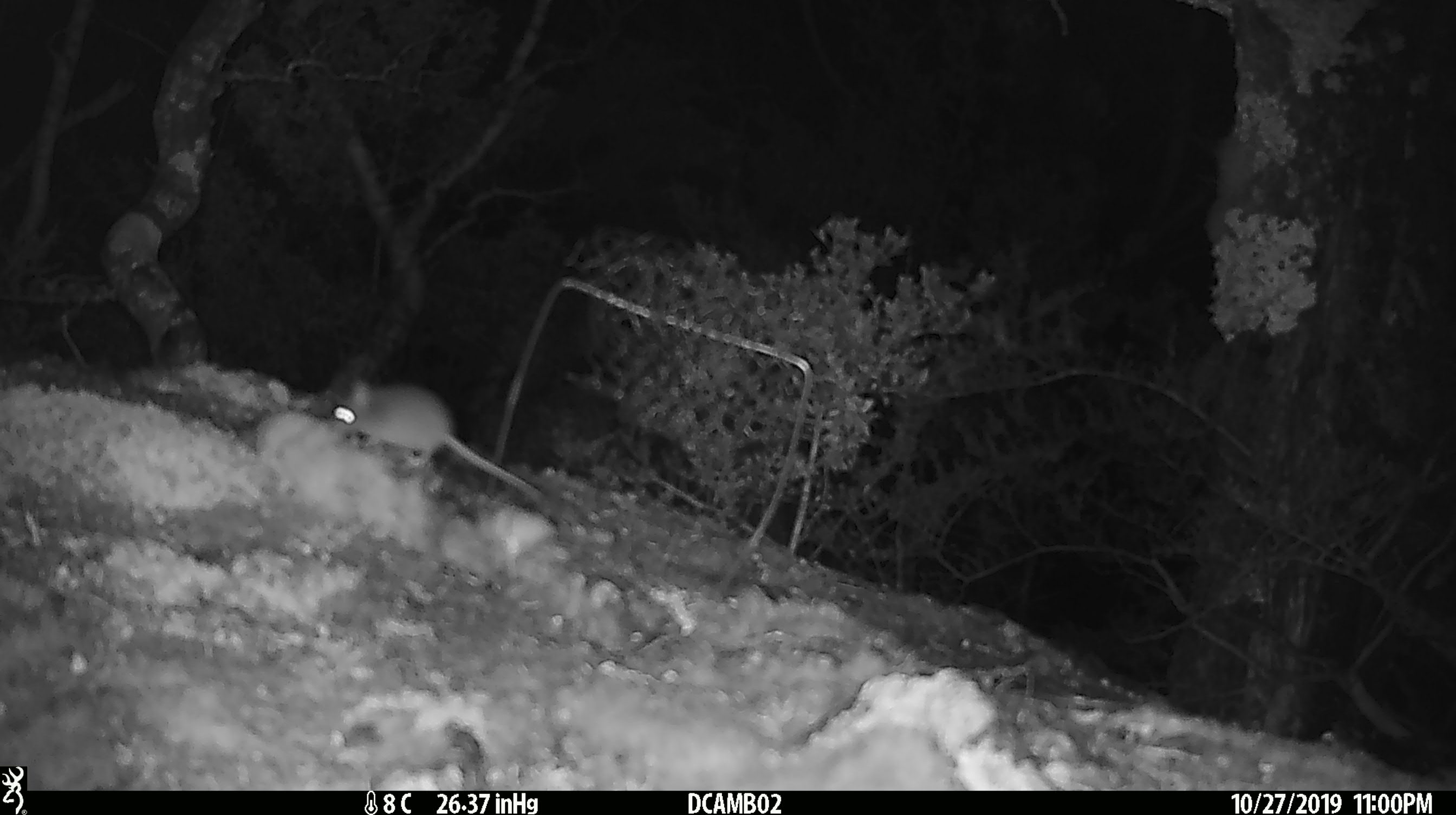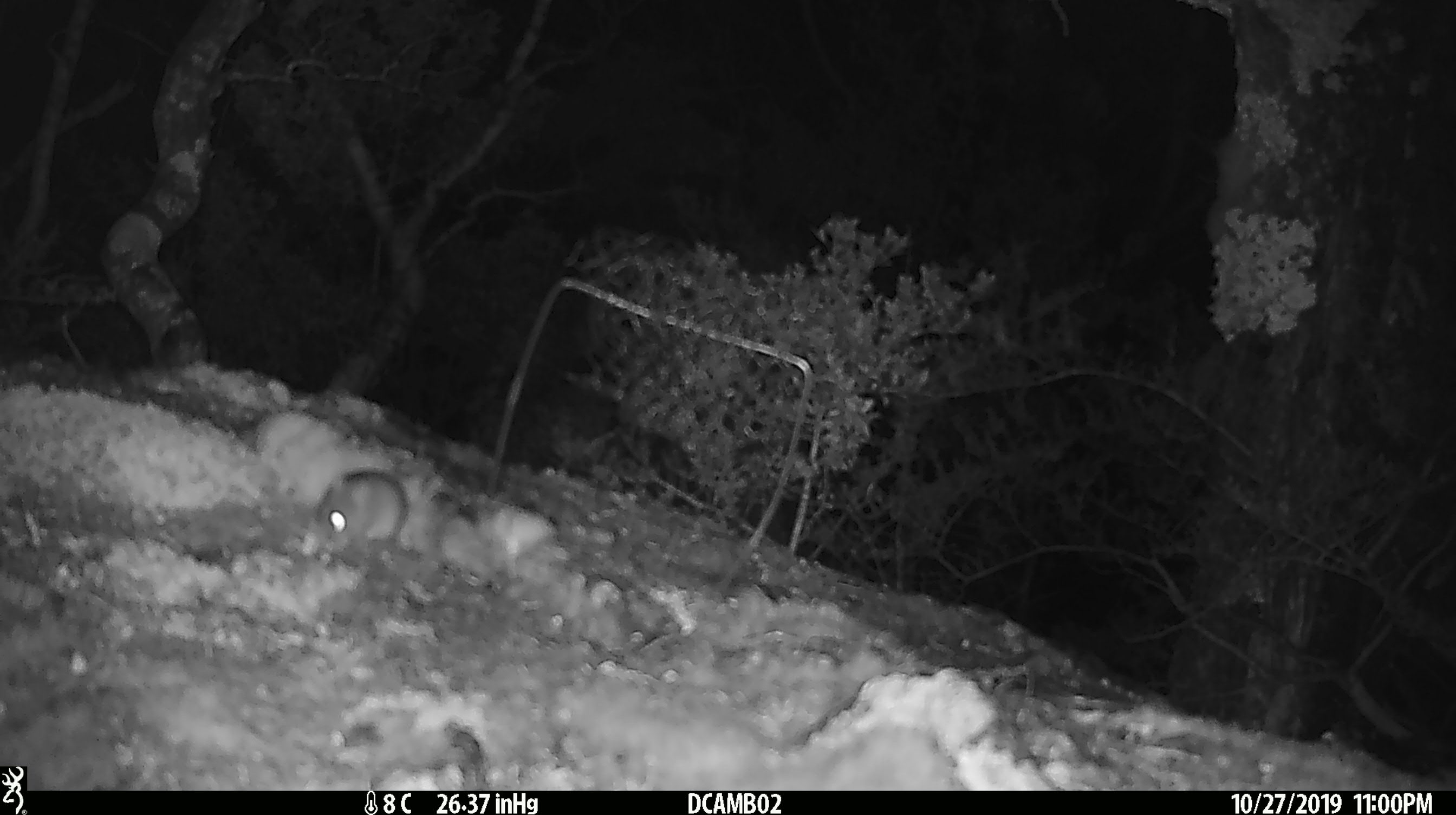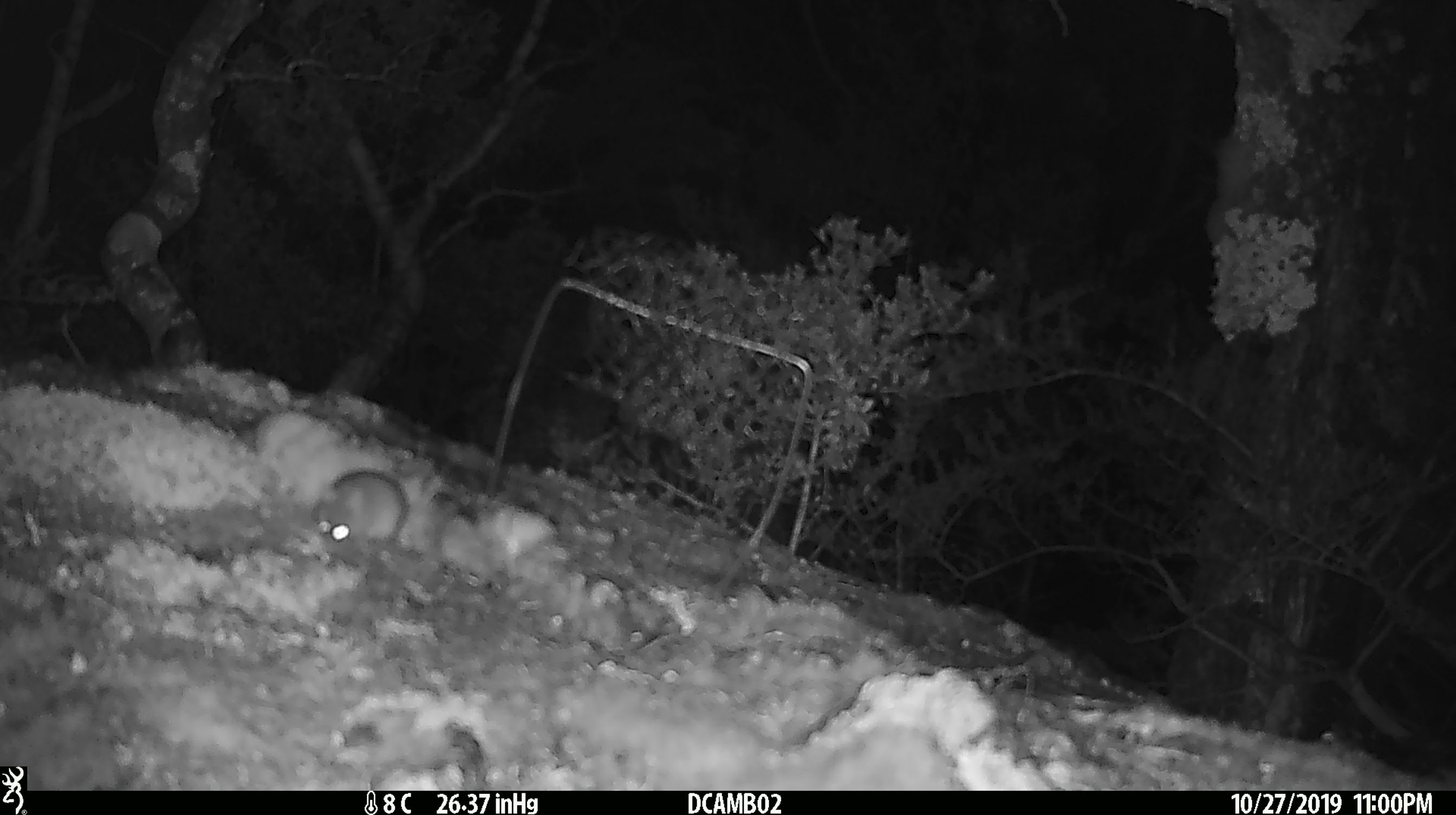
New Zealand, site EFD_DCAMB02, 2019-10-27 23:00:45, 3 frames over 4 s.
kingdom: Animalia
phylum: Chordata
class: Mammalia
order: Rodentia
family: Muridae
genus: Mus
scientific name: Mus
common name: mouse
Mouse (Mus).